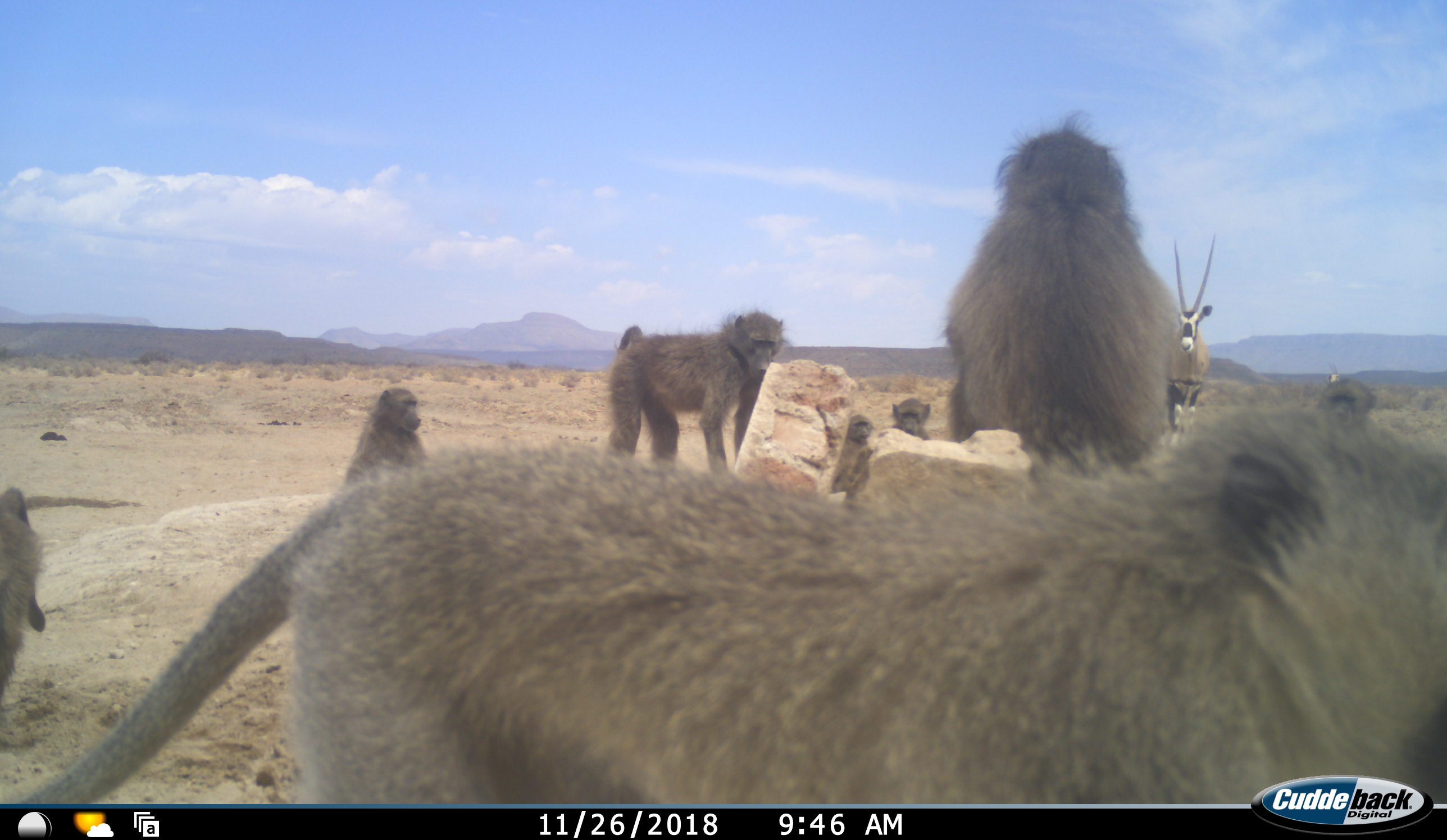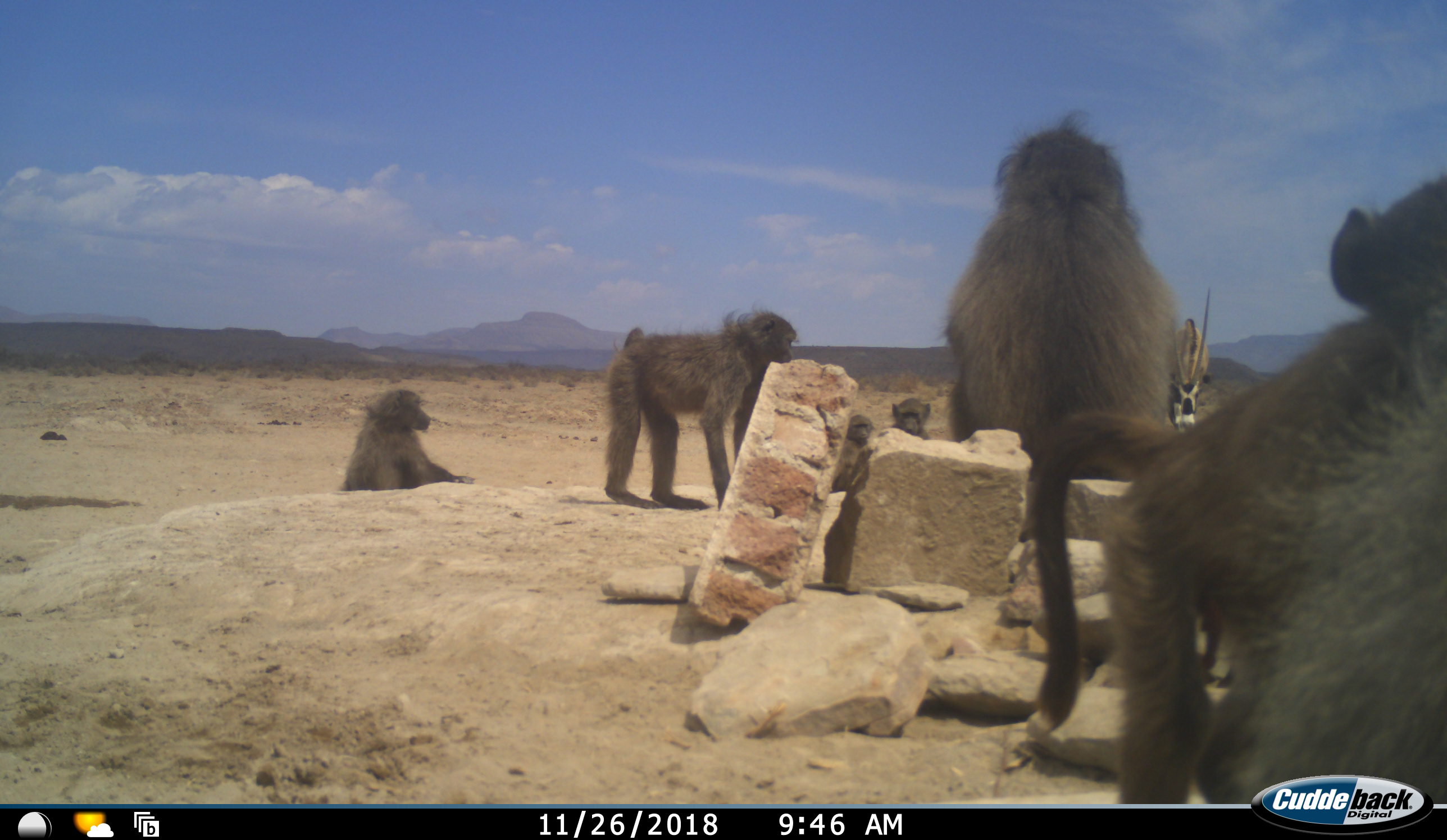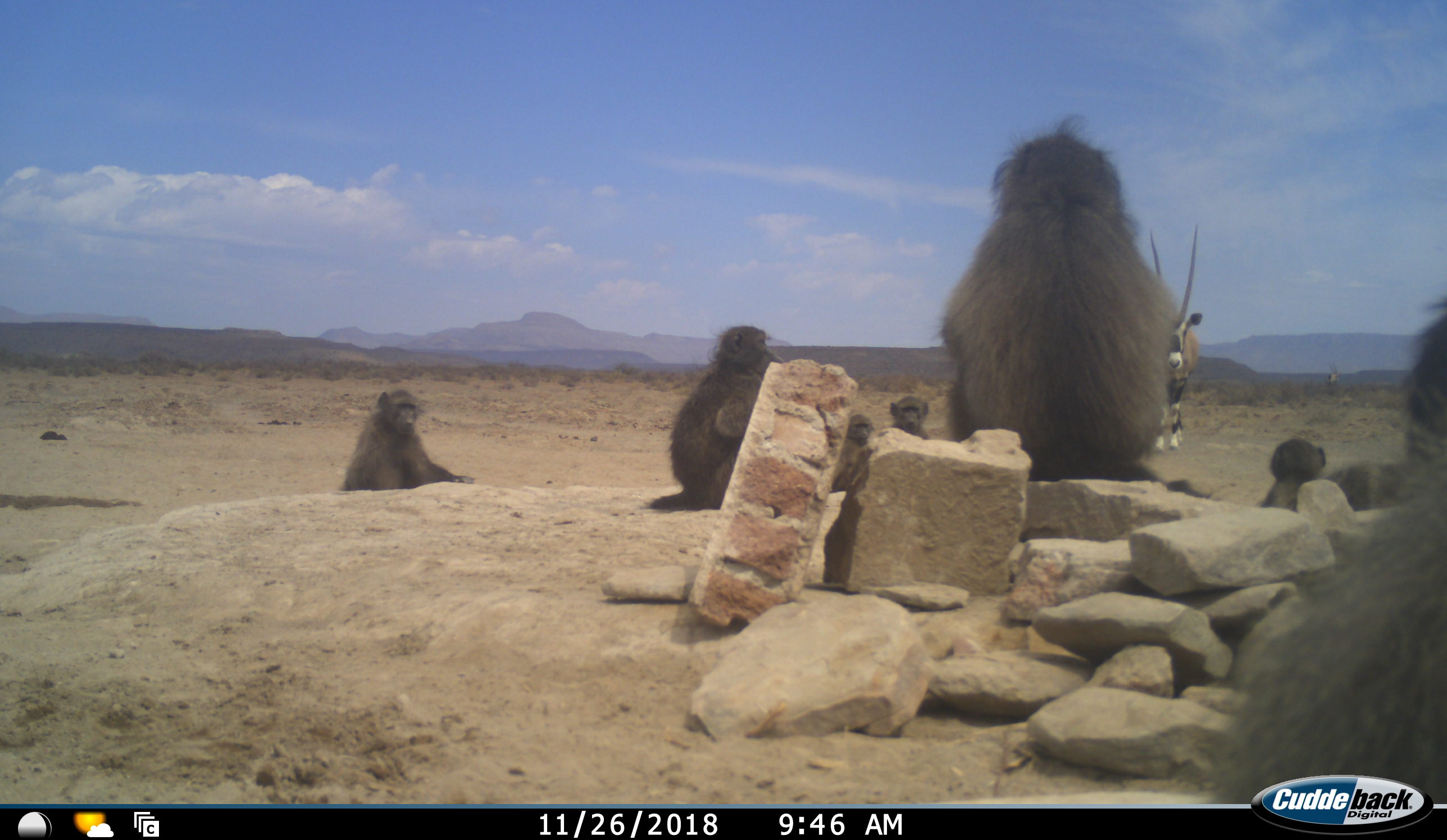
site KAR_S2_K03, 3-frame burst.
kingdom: Animalia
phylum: Chordata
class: Mammalia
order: Primates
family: Cercopithecidae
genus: Papio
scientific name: Papio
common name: baboon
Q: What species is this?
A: Baboon (Papio).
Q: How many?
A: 8.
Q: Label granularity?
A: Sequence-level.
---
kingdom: Animalia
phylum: Chordata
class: Mammalia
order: Artiodactyla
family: Bovidae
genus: Oryx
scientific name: Oryx gazella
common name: gemsbok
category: oryx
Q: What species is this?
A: Oryx (gemsbok) (Oryx gazella).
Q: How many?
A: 1.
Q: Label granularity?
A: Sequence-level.